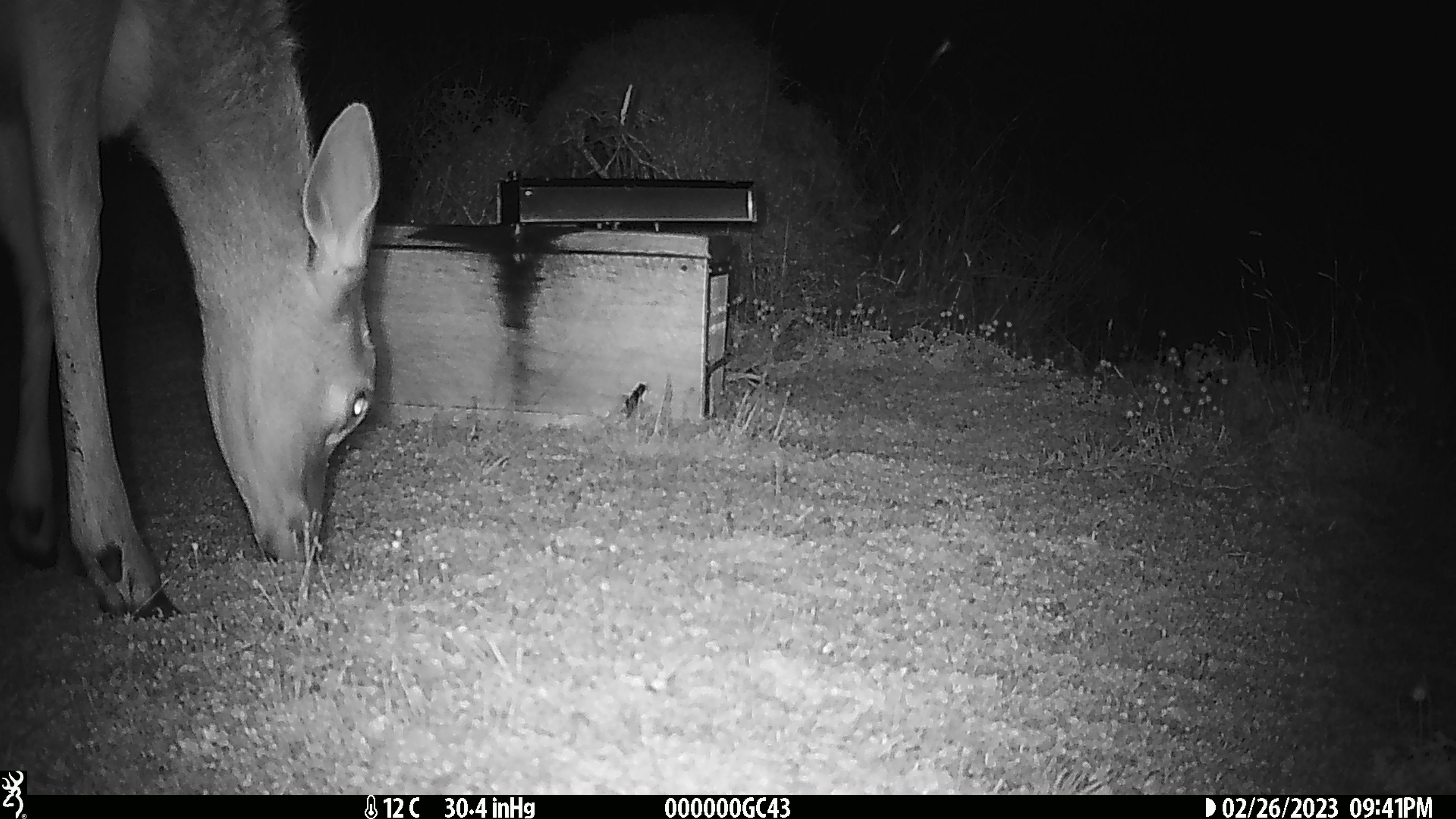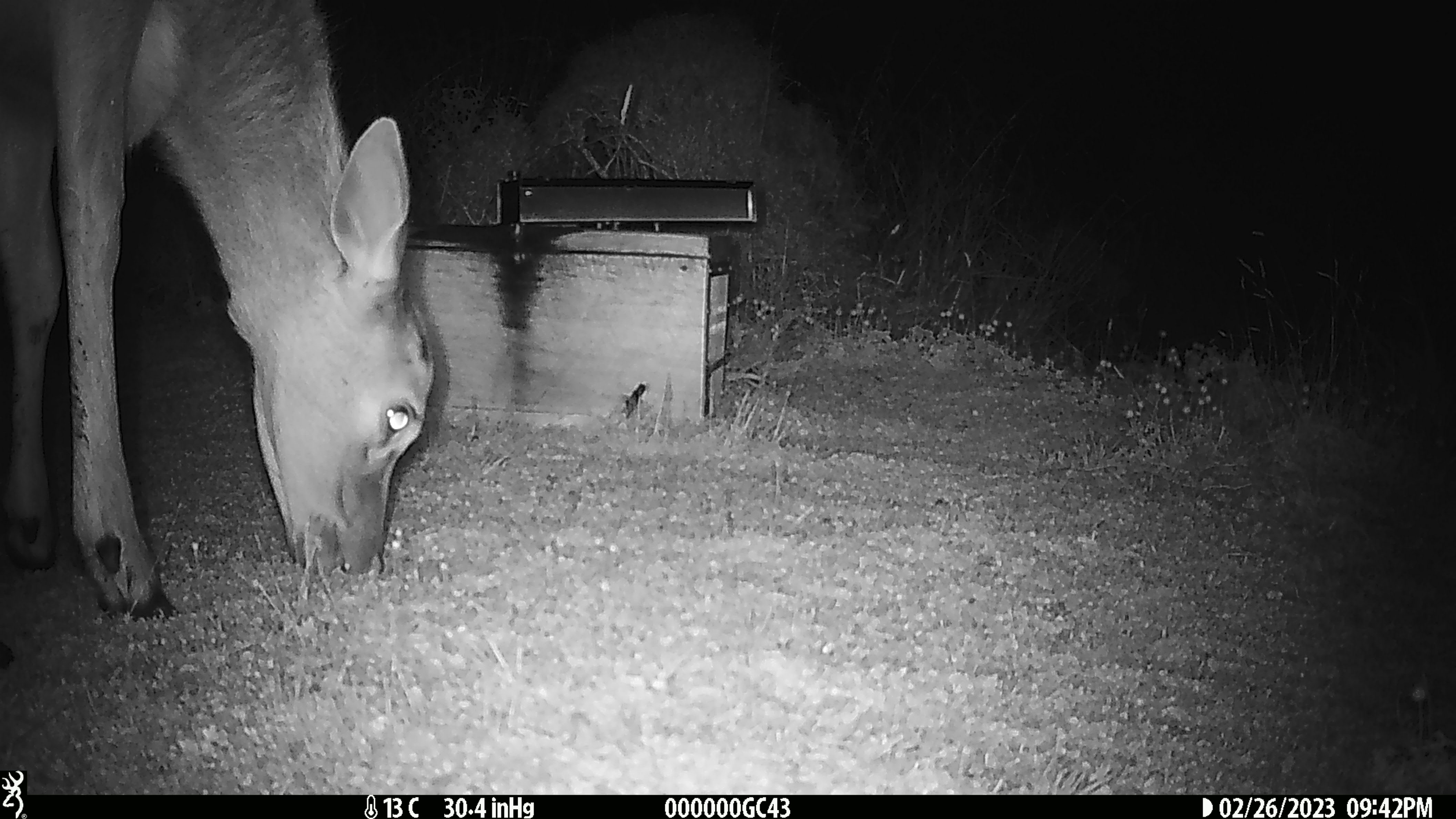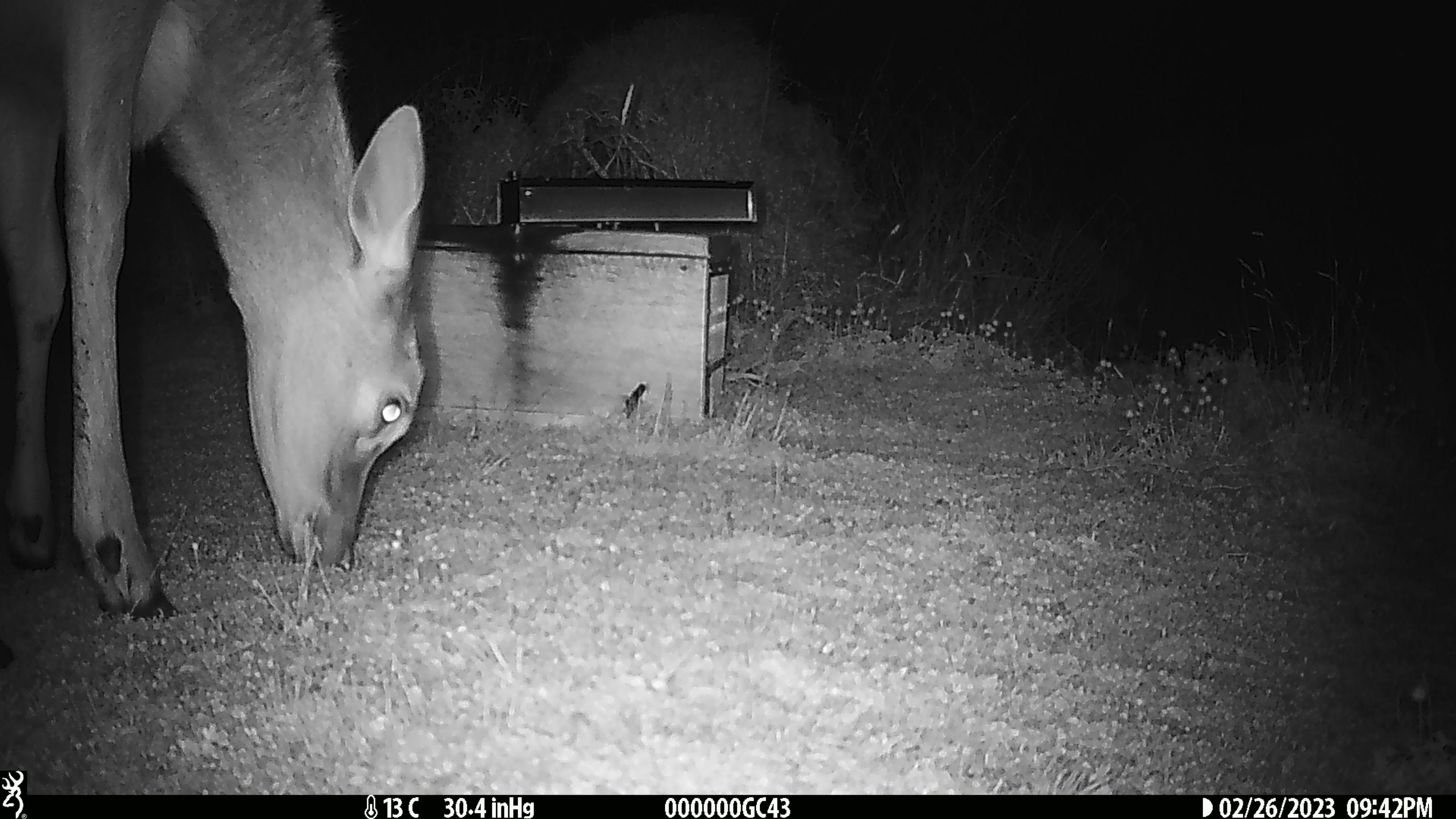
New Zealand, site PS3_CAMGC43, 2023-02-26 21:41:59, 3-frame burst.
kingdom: Animalia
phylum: Chordata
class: Mammalia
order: Artiodactyla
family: Cervidae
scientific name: Cervidae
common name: deer